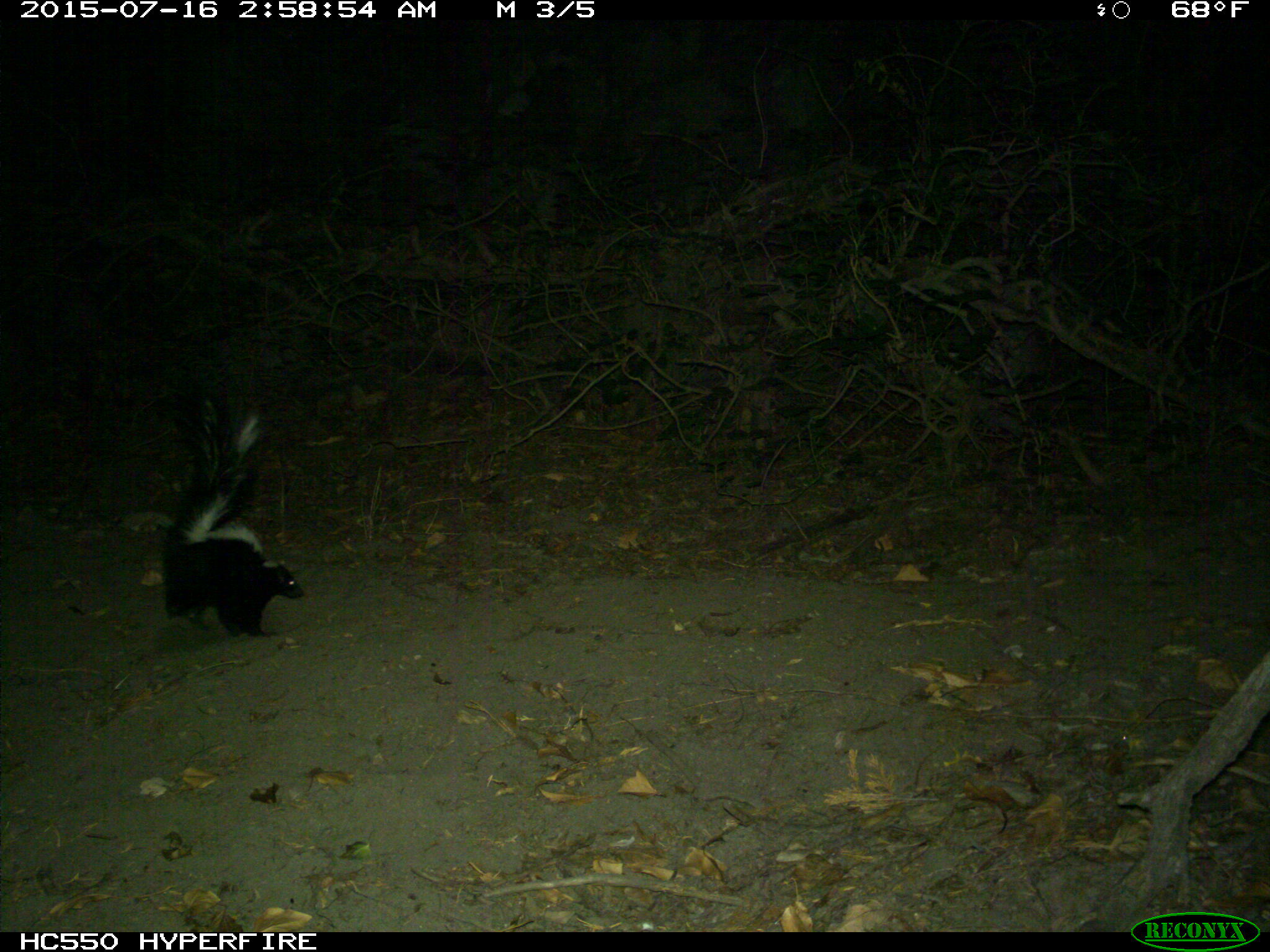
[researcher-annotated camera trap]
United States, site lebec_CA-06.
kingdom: Animalia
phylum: Chordata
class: Mammalia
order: Carnivora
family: Mephitidae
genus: Mephitis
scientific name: Mephitis mephitis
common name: striped skunk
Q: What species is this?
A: Mephitis mephitis (striped skunk).